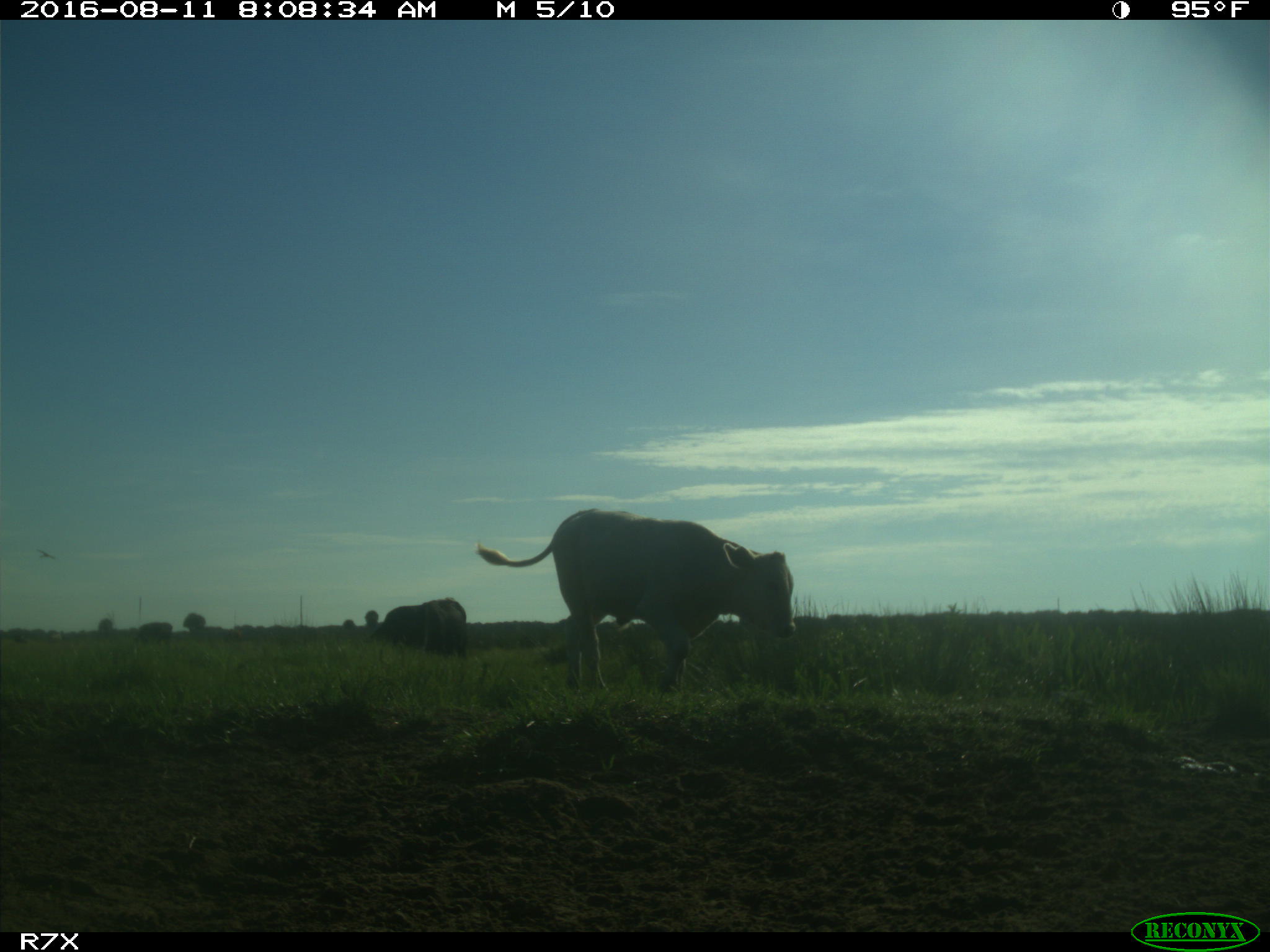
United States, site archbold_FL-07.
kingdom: Animalia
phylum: Chordata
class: Mammalia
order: Artiodactyla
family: Bovidae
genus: Bos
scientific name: Bos taurus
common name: domestic cow